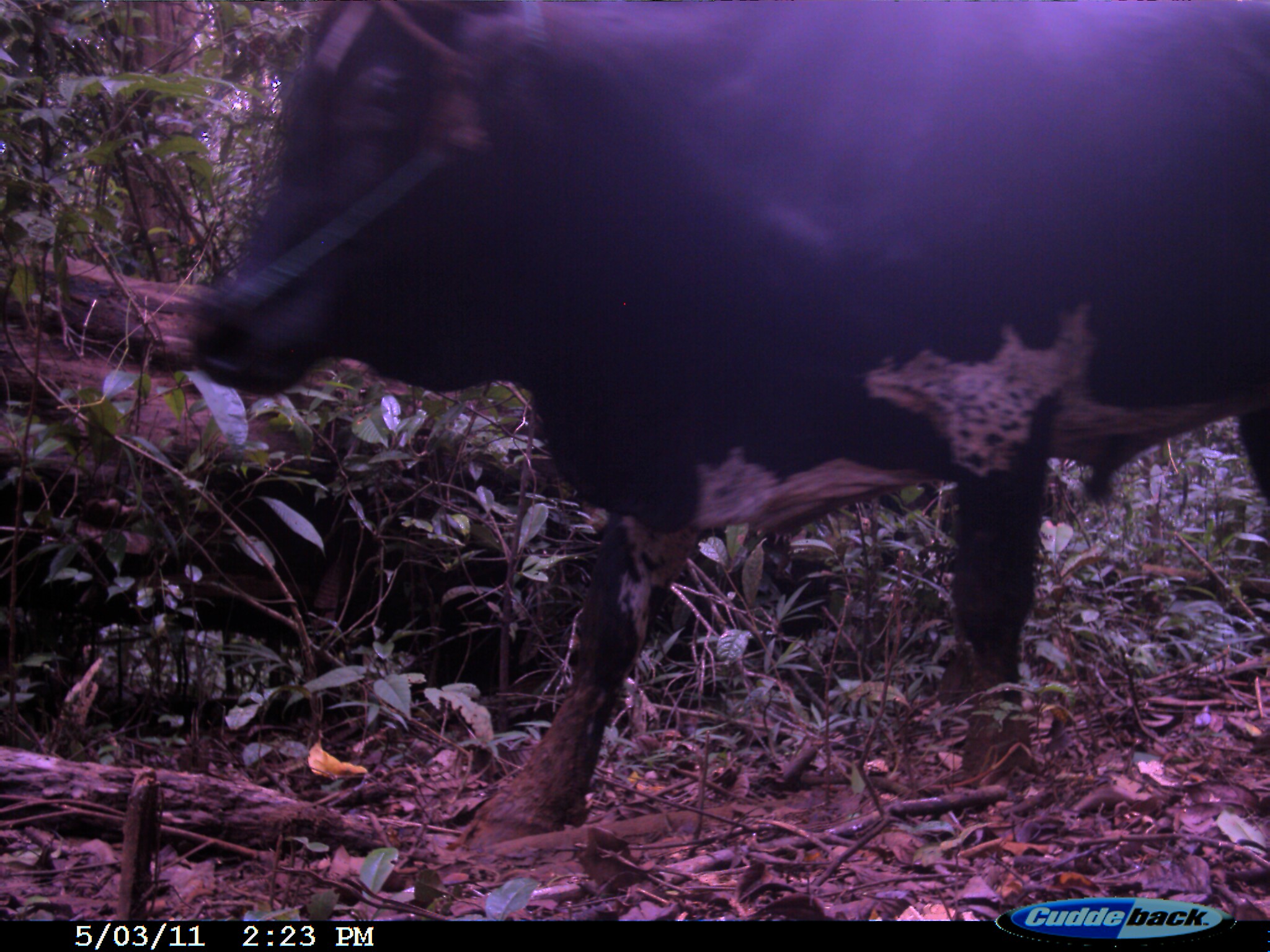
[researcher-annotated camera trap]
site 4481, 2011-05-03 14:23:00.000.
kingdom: Animalia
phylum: Chordata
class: Mammalia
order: Artiodactyla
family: Bovidae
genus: Bos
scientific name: Bos taurus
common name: domestic cattle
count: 3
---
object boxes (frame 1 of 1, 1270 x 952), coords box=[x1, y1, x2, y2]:
bos taurus: box=[187, 0, 1270, 854]